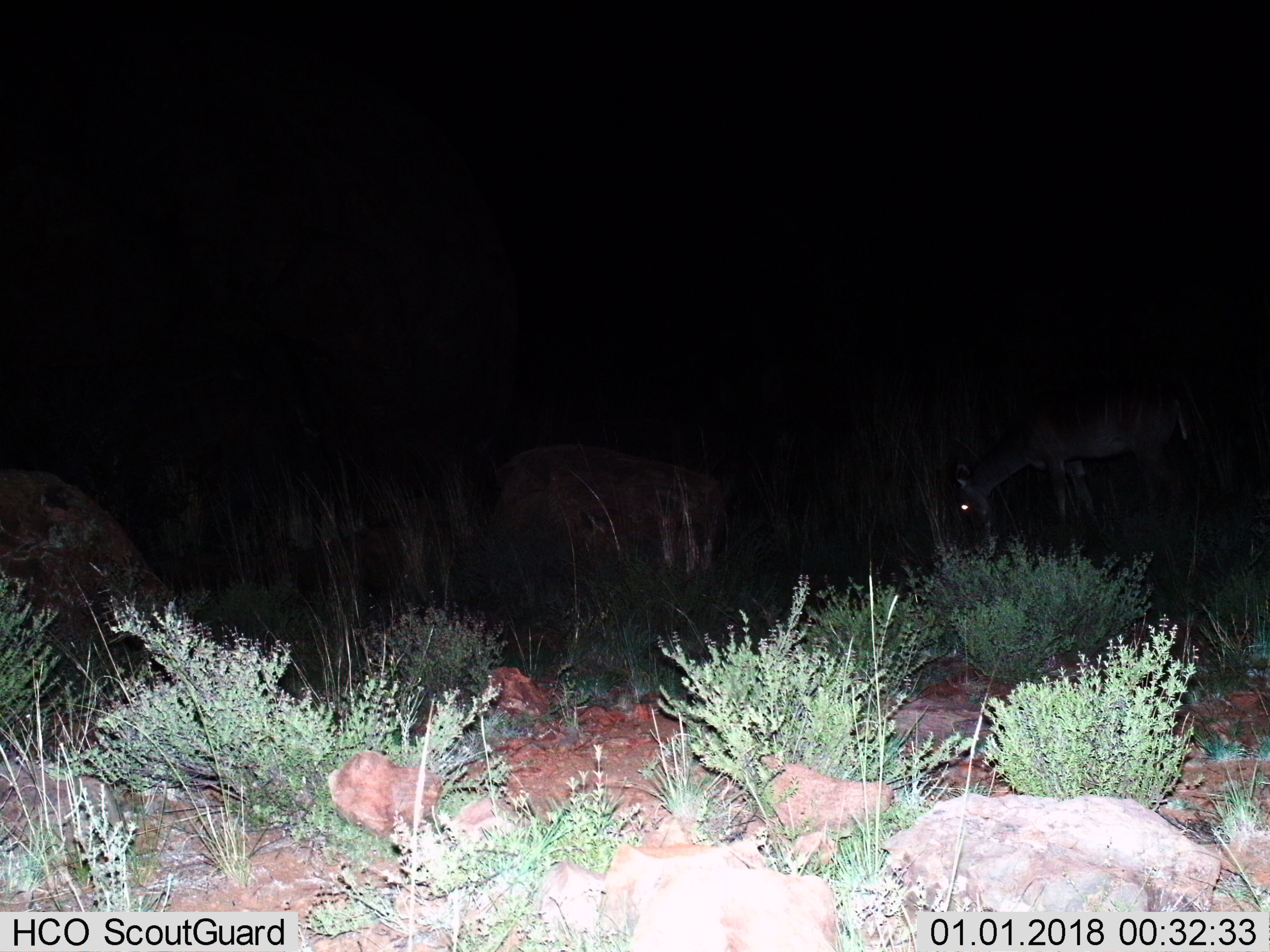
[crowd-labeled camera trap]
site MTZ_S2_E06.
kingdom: Animalia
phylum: Chordata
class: Mammalia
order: Artiodactyla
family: Bovidae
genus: Tragelaphus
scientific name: Tragelaphus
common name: kudu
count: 1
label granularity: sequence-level